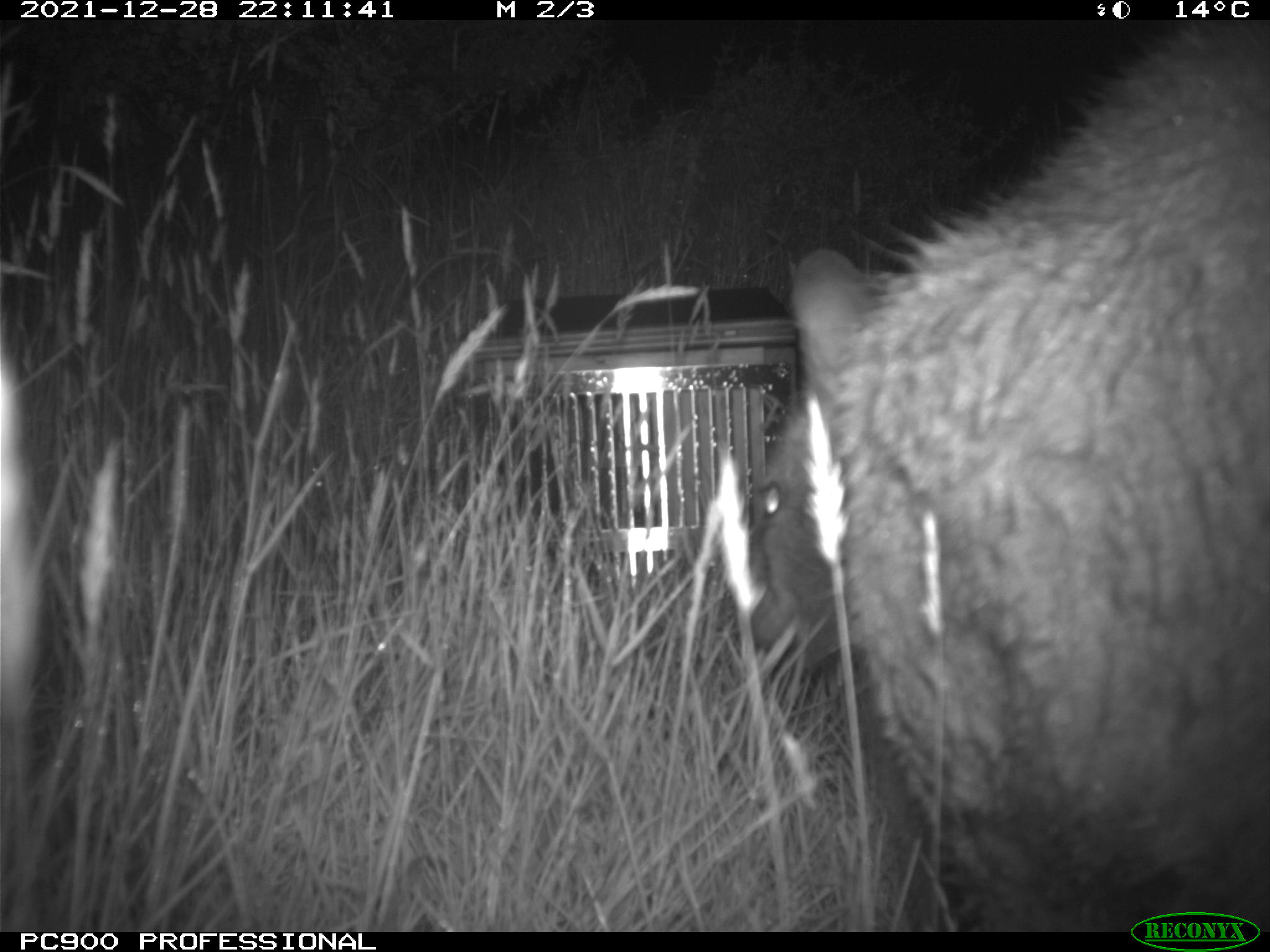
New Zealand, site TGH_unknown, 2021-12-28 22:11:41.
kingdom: Animalia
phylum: Chordata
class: Mammalia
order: Diprotodontia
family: Macropodidae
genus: Notamacropus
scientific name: Notamacropus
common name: wallaby